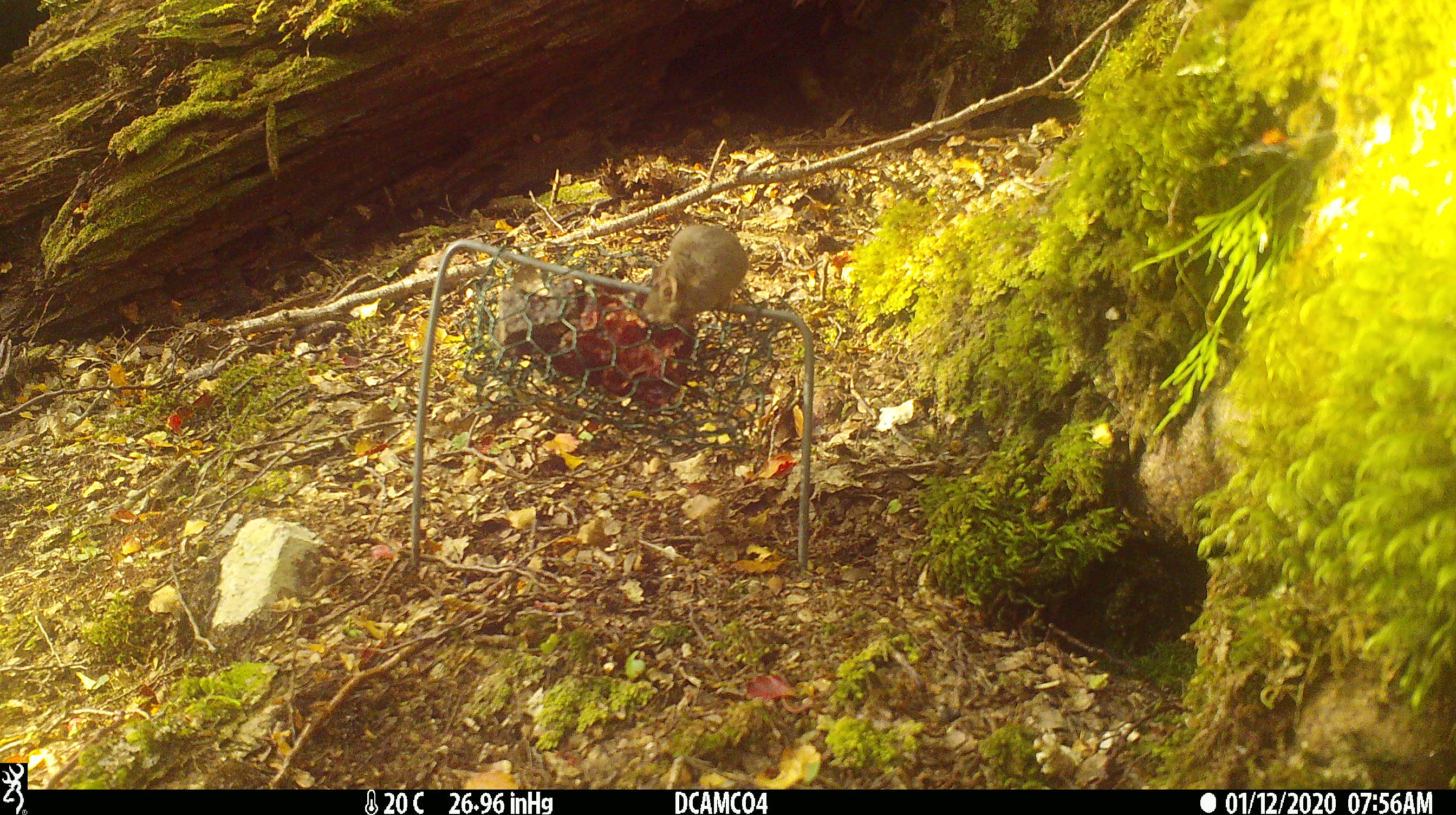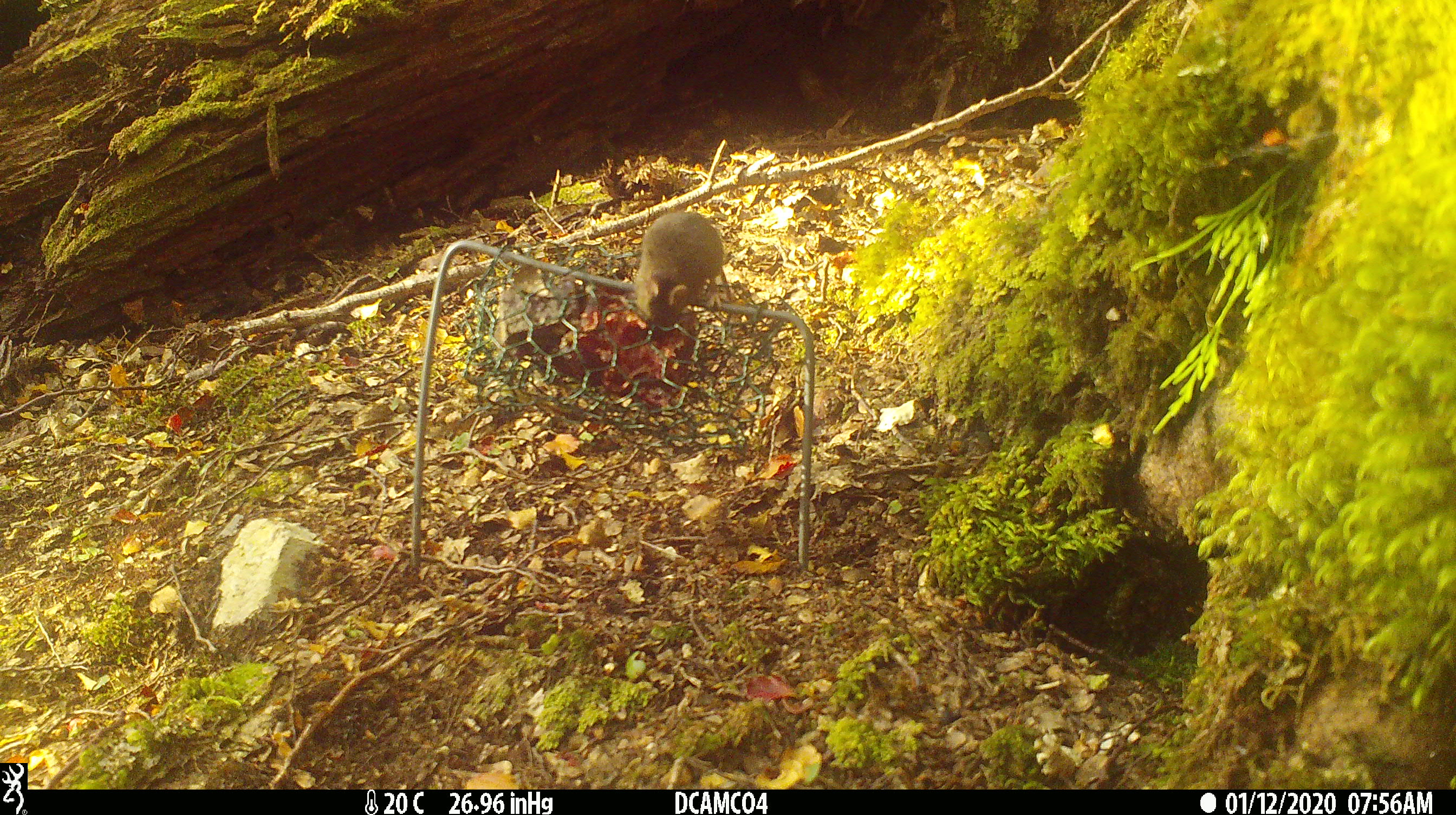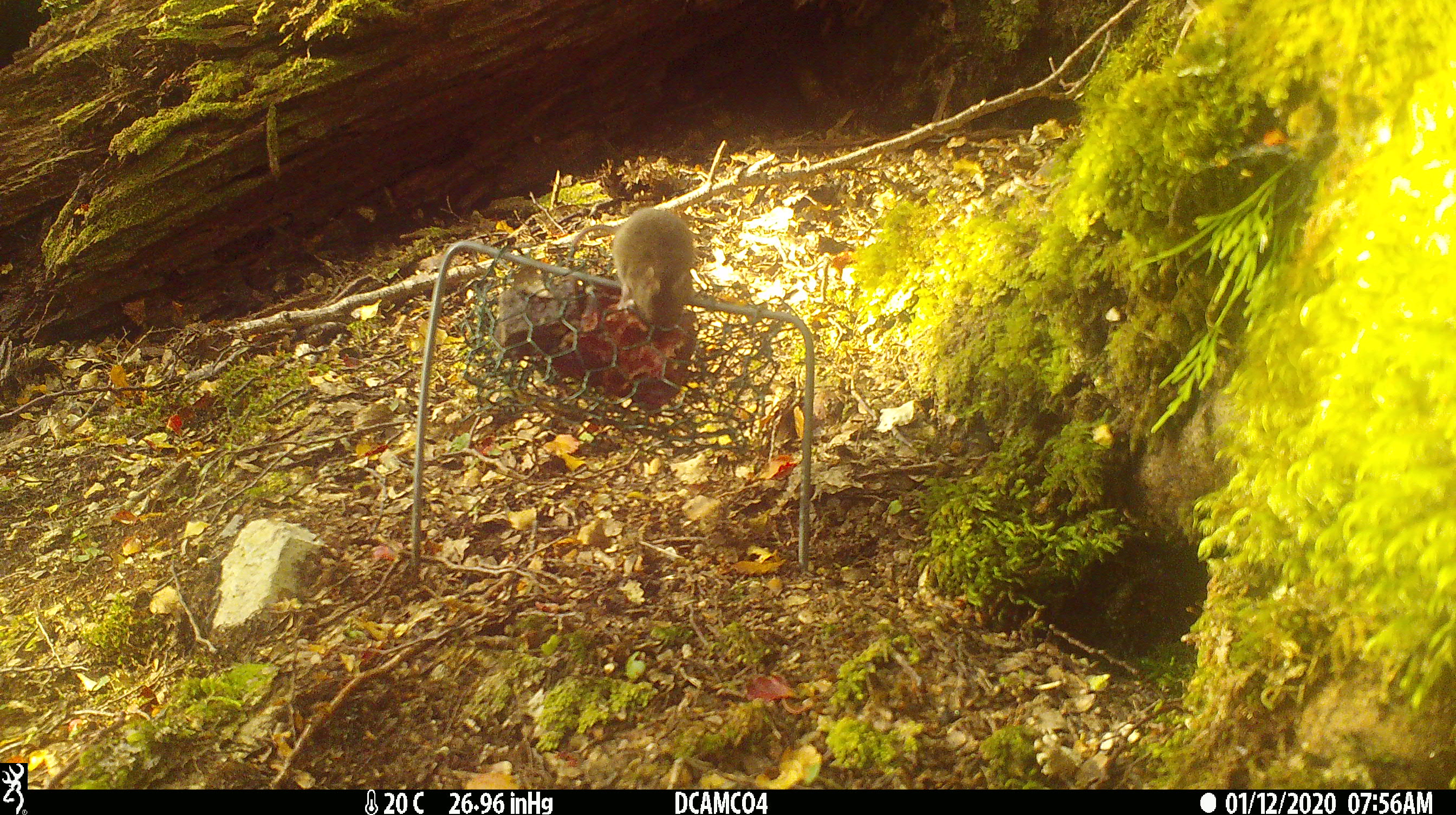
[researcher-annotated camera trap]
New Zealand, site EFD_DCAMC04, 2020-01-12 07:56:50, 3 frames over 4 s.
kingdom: Animalia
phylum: Chordata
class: Mammalia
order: Rodentia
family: Muridae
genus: Mus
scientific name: Mus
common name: mouse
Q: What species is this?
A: Mouse (Mus).